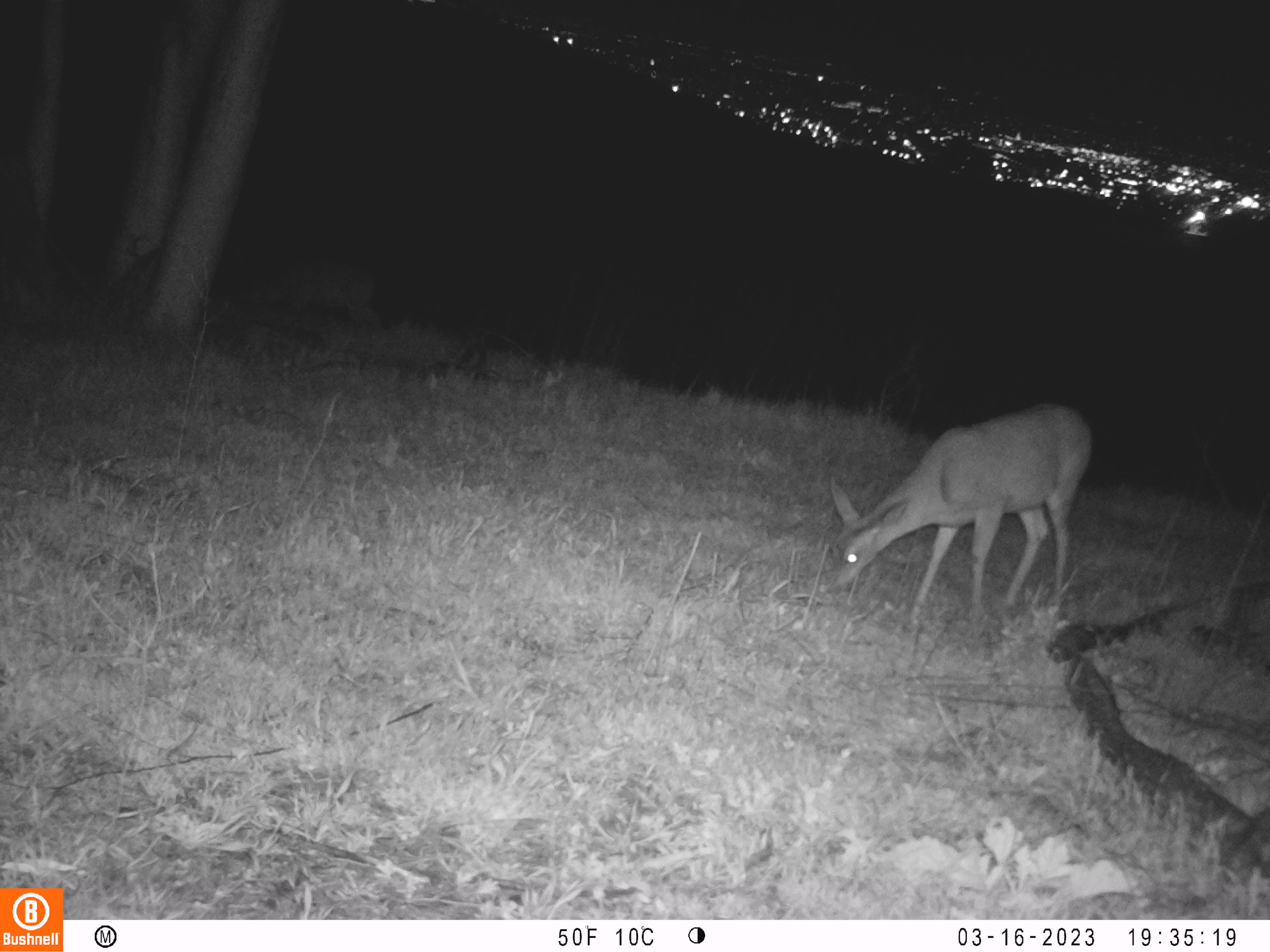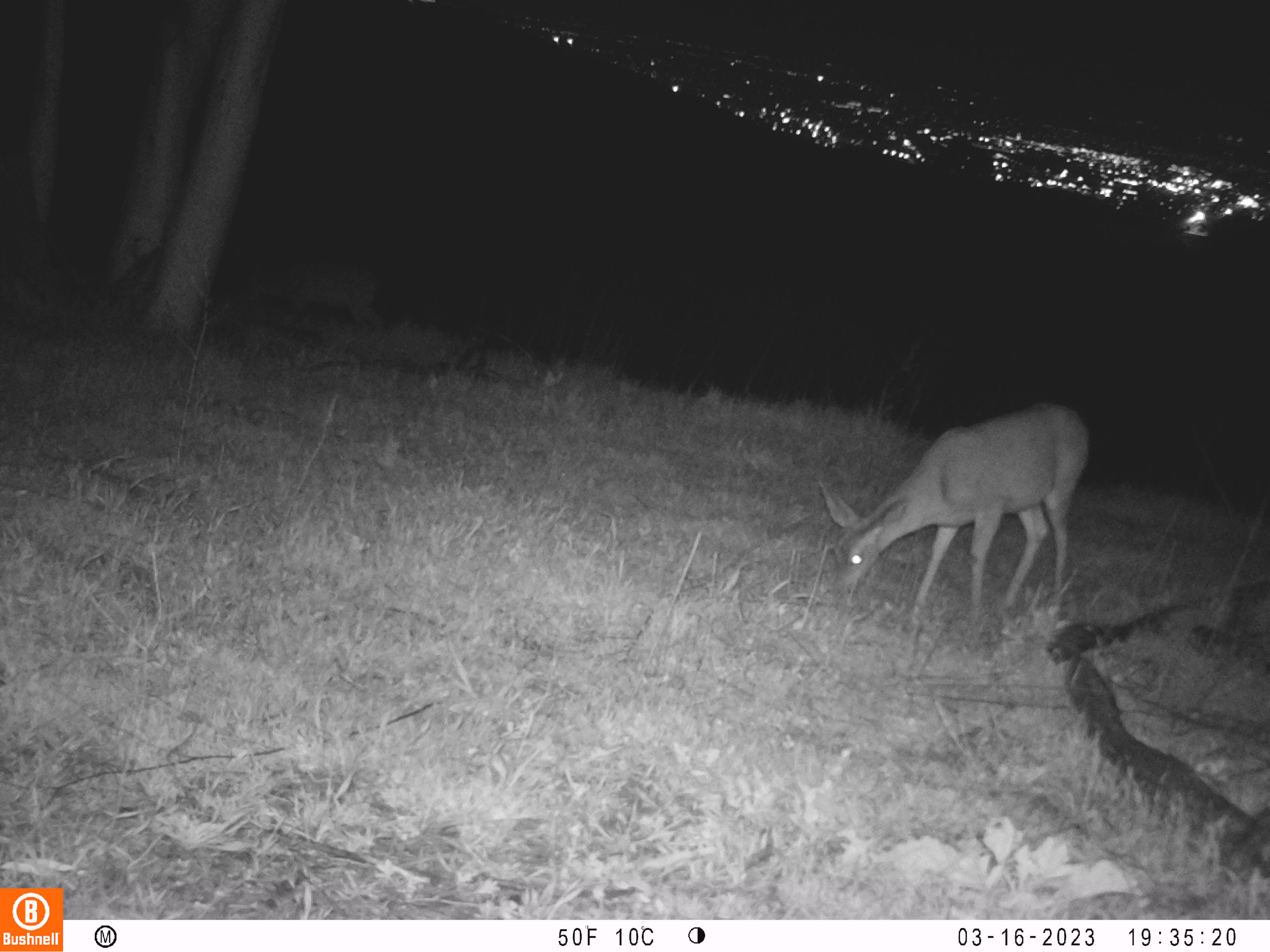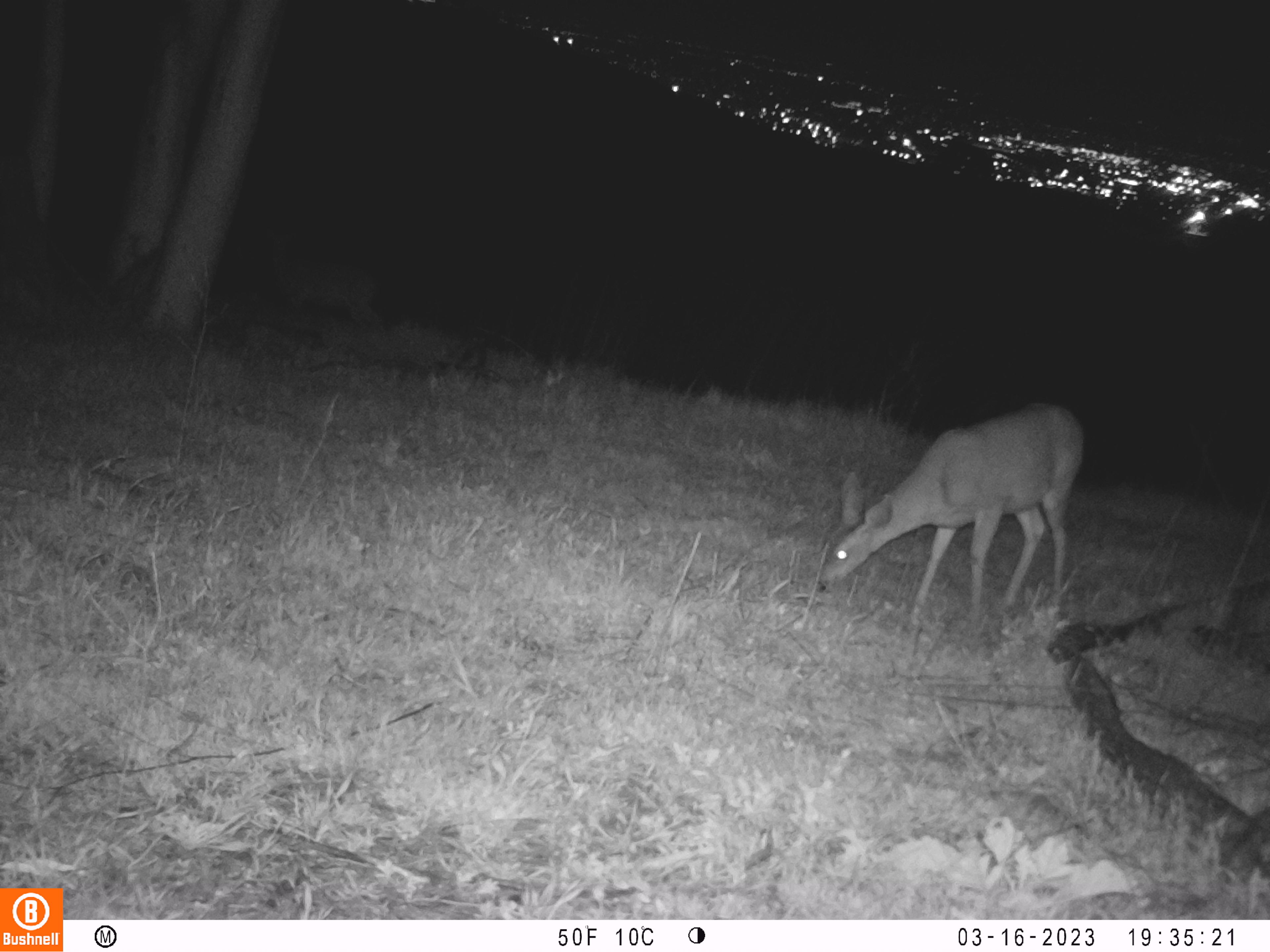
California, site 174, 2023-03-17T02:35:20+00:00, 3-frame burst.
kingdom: Animalia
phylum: Chordata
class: Mammalia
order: Artiodactyla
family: Cervidae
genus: Odocoileus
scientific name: Odocoileus hemionus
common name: mule deer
Mule deer (Odocoileus hemionus).